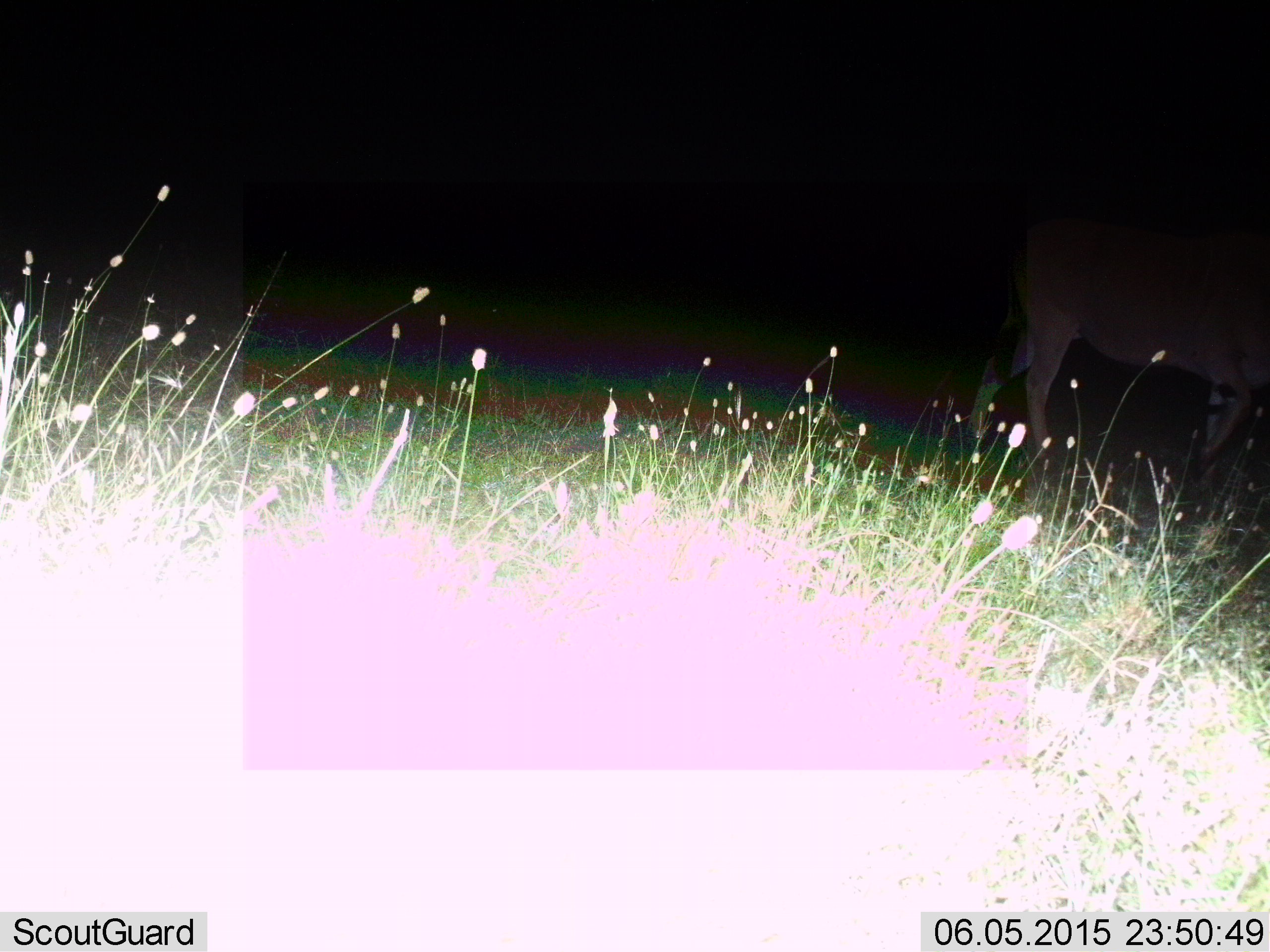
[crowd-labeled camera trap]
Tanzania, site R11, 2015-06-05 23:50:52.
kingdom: Animalia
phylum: Chordata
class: Mammalia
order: Artiodactyla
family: Bovidae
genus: Tragelaphus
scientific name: Tragelaphus oryx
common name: eland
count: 1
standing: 38%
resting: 0%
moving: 75%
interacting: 0%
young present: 0%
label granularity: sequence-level